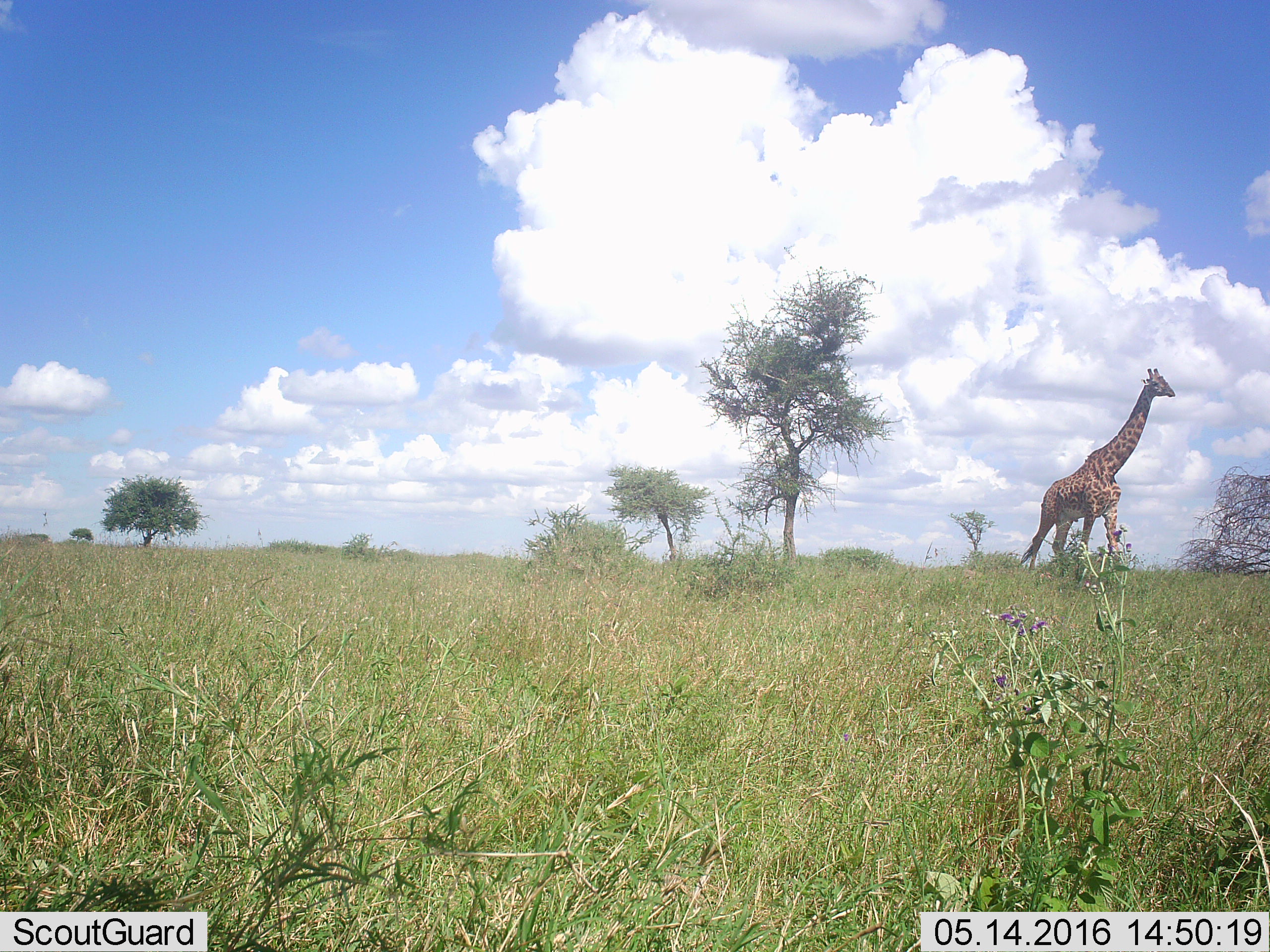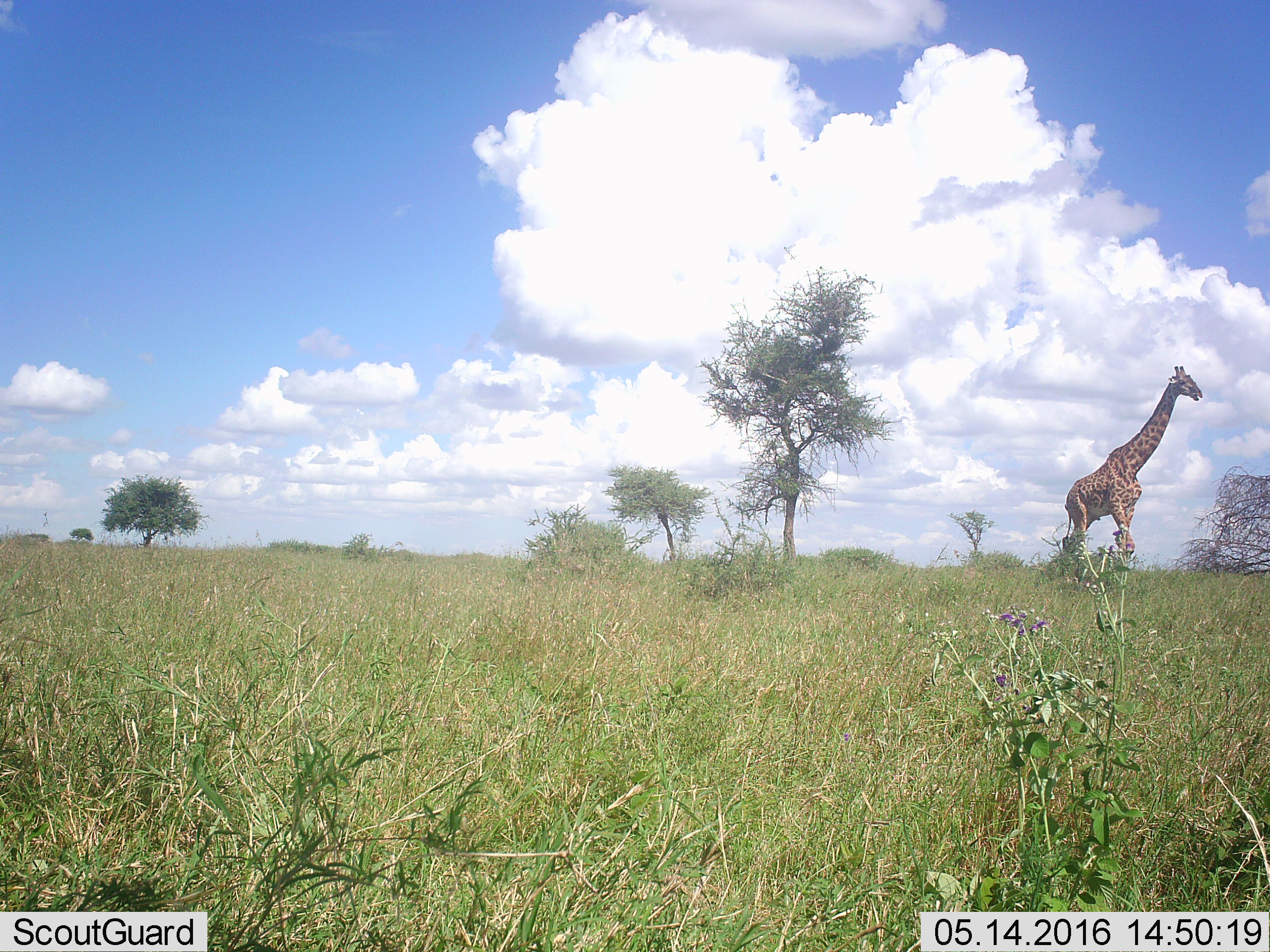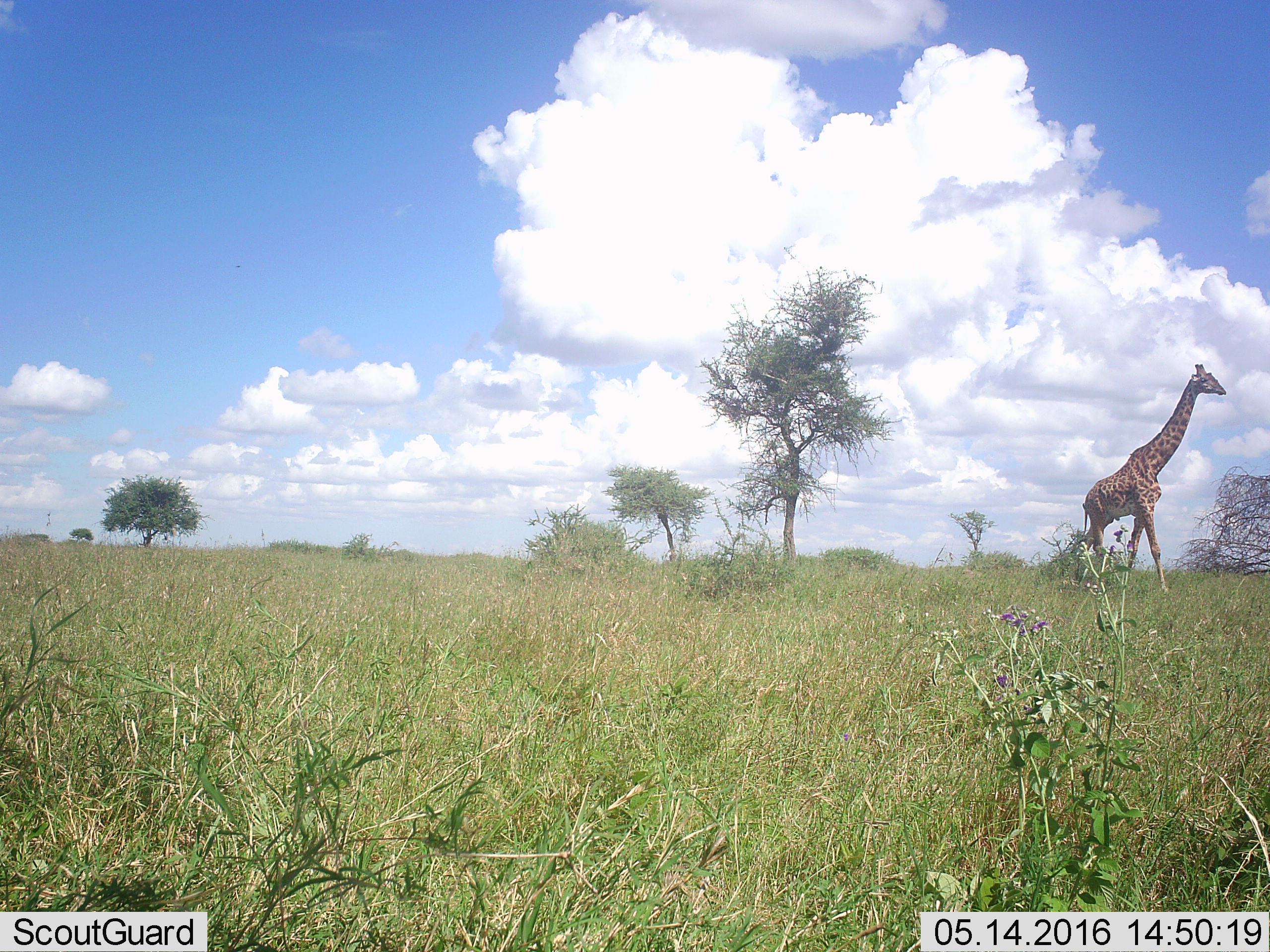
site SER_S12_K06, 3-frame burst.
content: unidentified animal